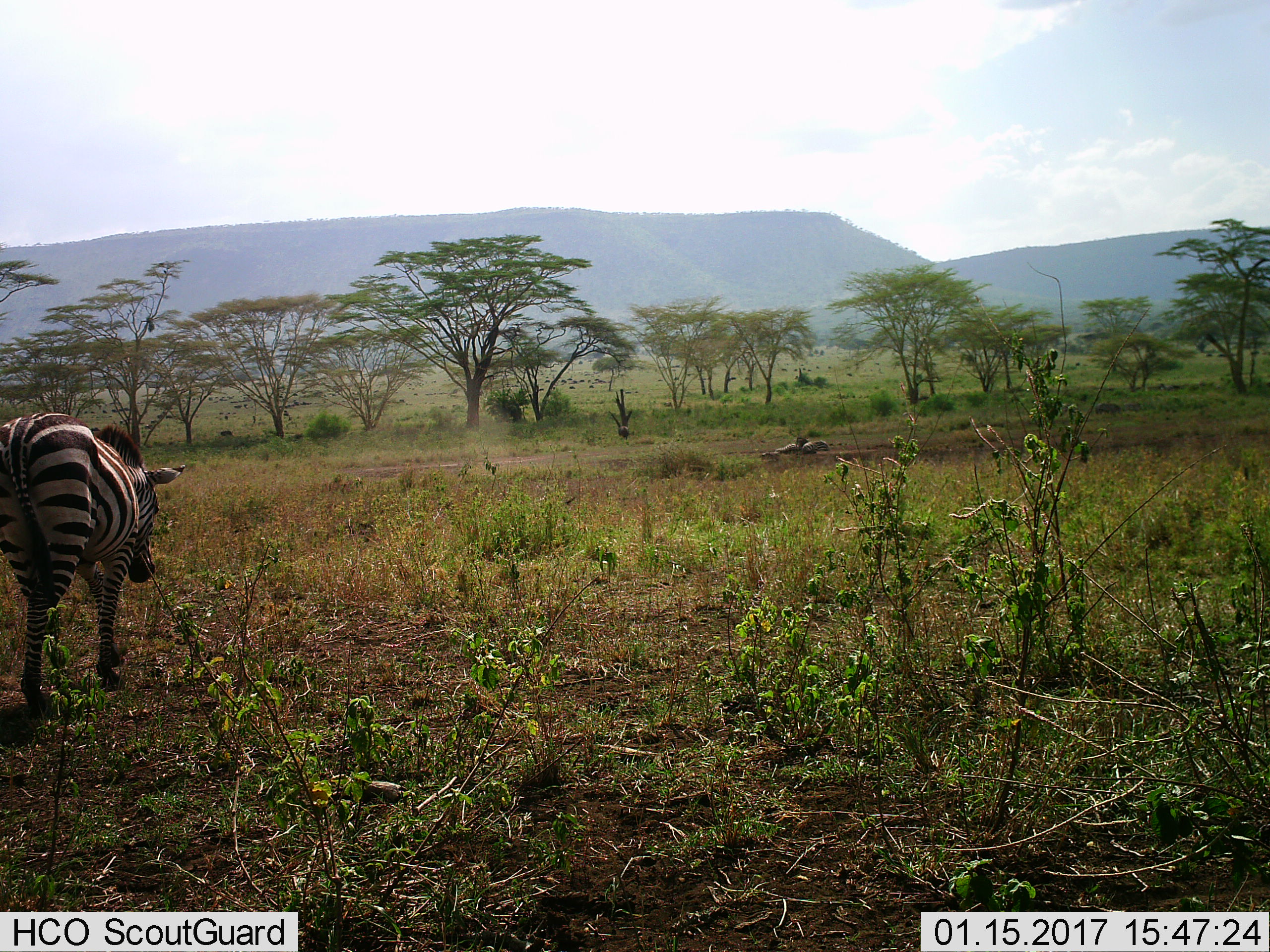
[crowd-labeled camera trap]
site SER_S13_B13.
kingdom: Animalia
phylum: Chordata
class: Mammalia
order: Perissodactyla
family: Equidae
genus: Equus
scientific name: Equus quagga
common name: plains zebra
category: zebraplains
Zebraplains (plains zebra) (Equus quagga), count 3. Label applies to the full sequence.